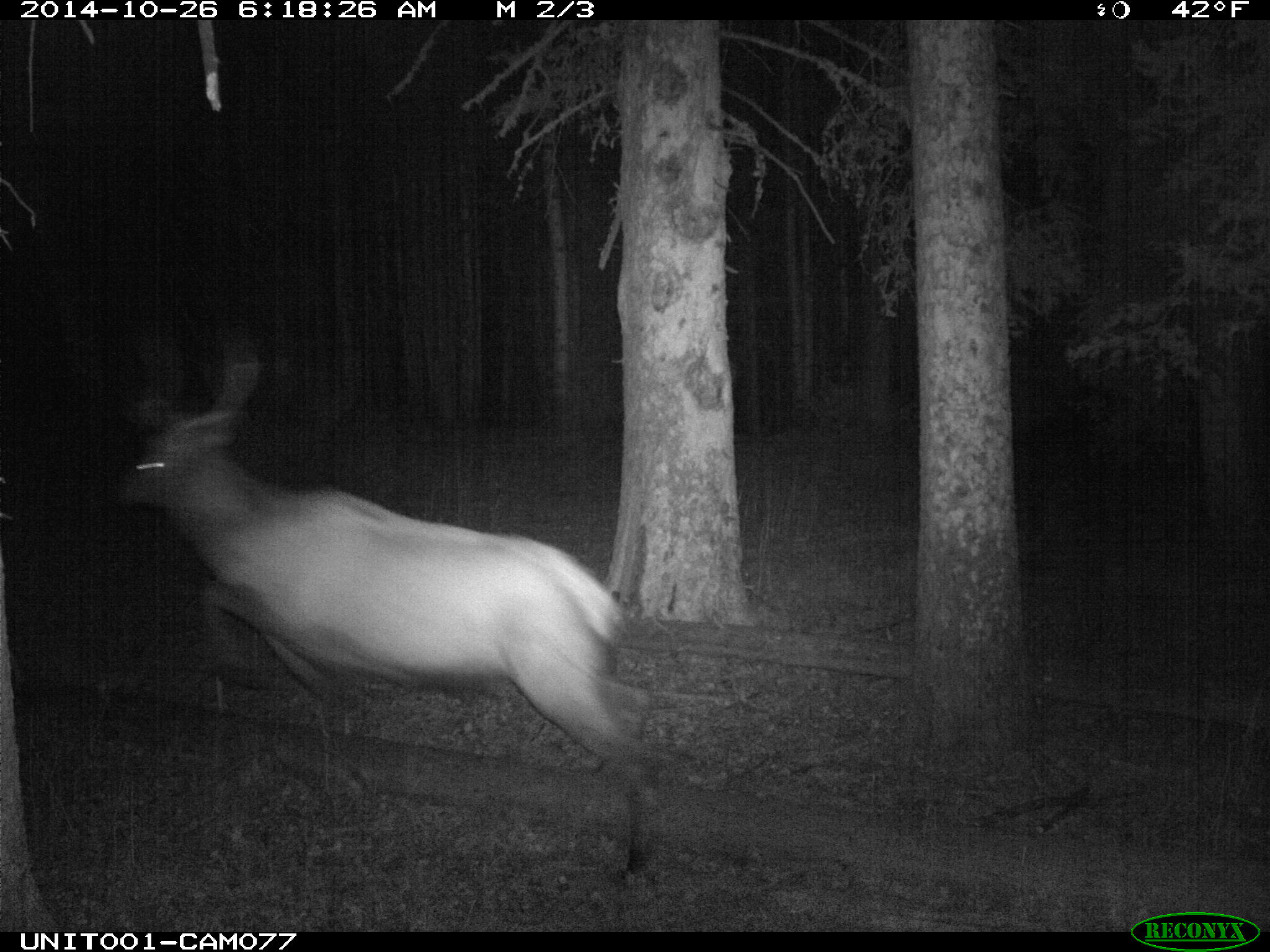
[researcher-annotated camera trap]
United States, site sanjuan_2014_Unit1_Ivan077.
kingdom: Animalia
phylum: Chordata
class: Mammalia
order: Artiodactyla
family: Cervidae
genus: Cervus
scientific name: Cervus elaphus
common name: red deer